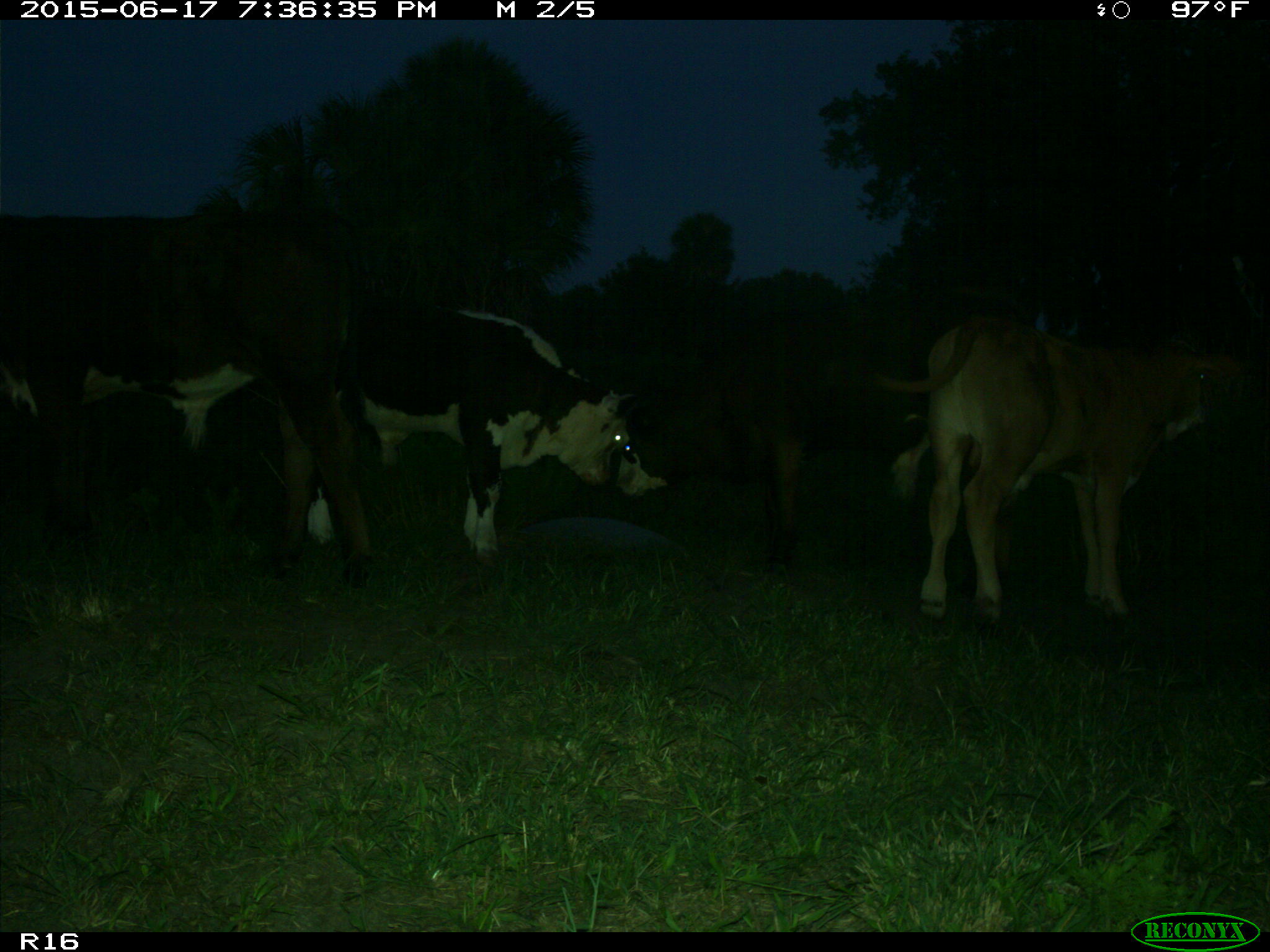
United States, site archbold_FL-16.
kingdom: Animalia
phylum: Chordata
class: Mammalia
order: Artiodactyla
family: Bovidae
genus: Bos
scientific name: Bos taurus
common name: domestic cow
Bos taurus (domestic cow).